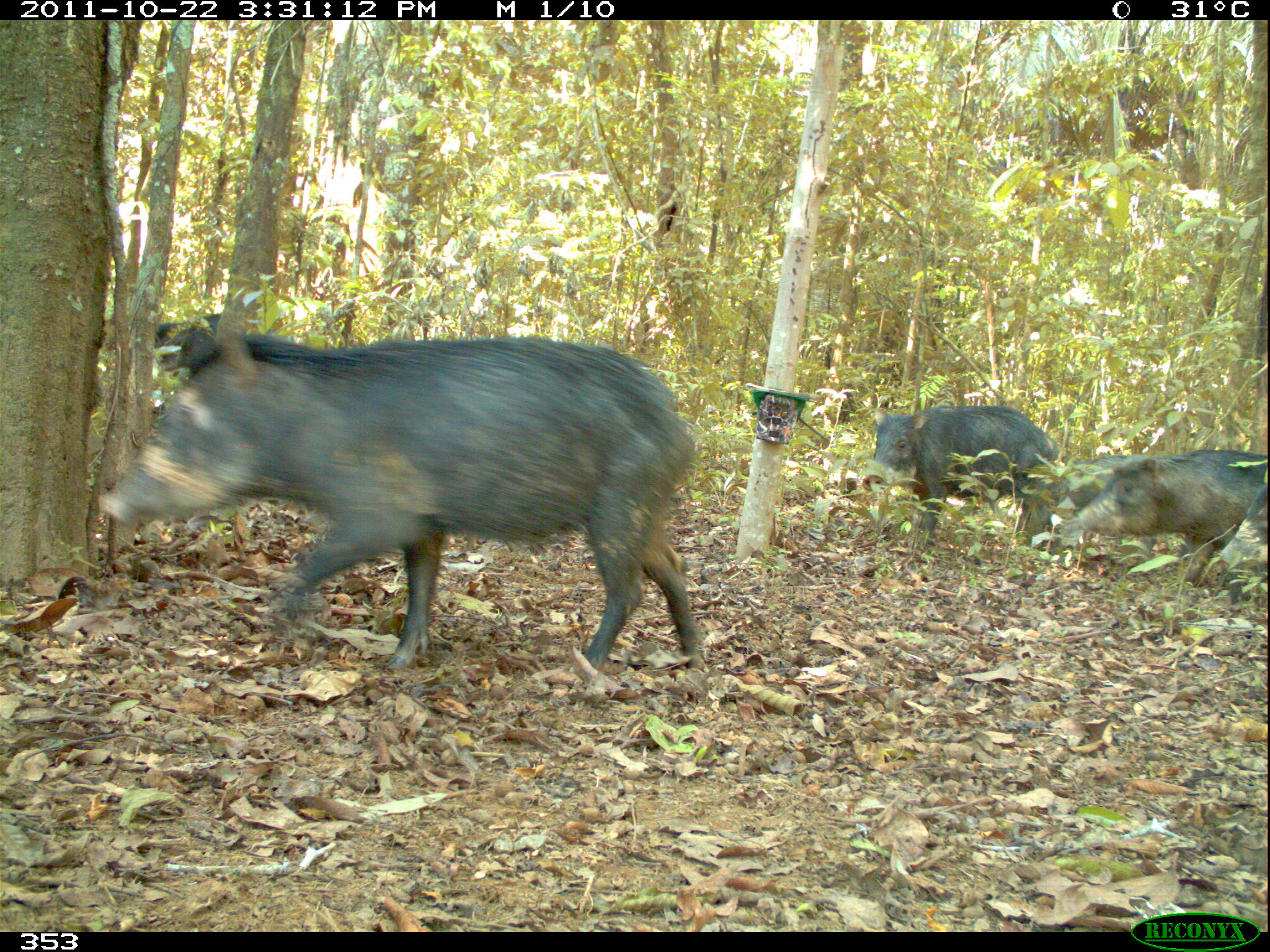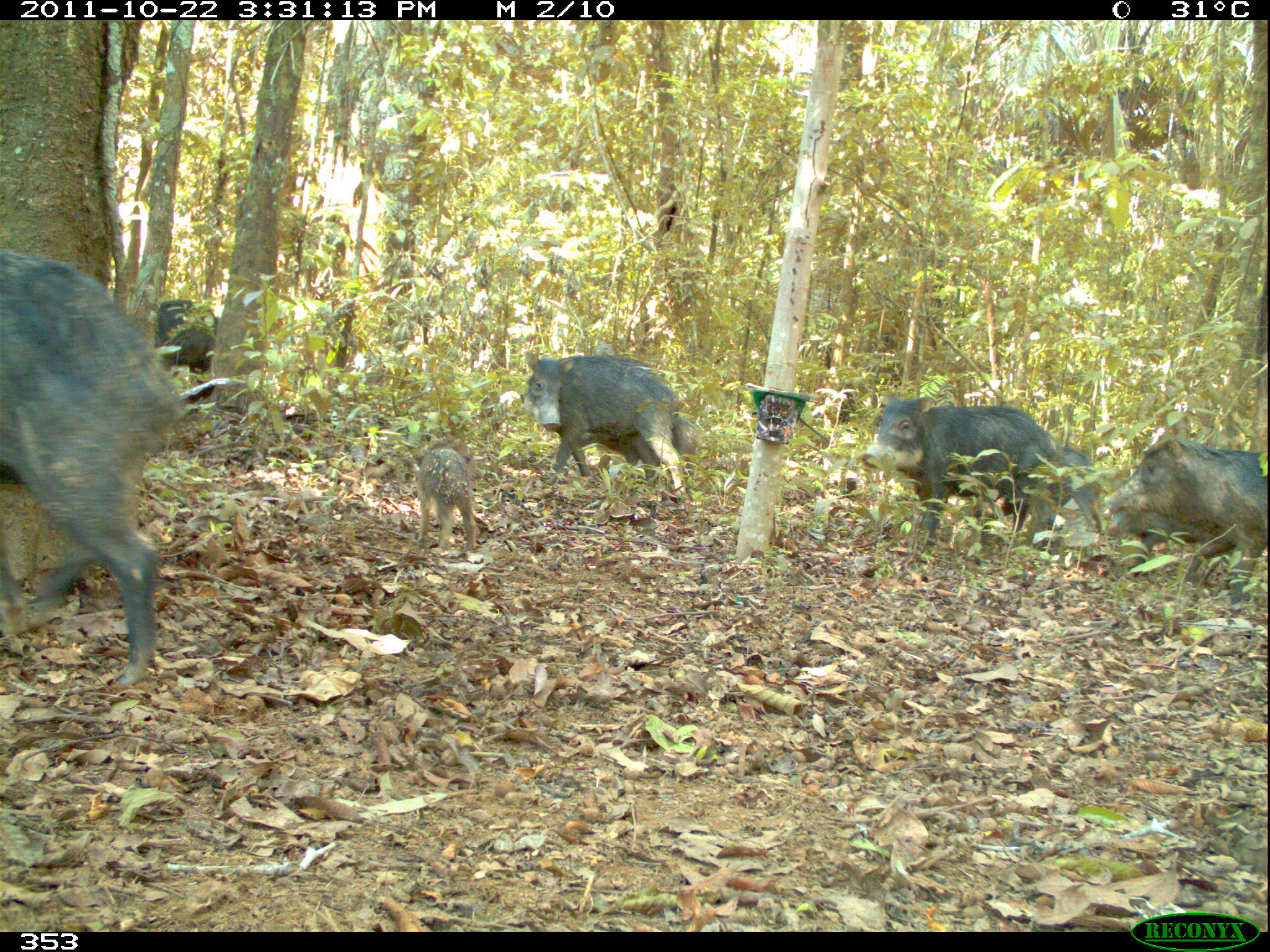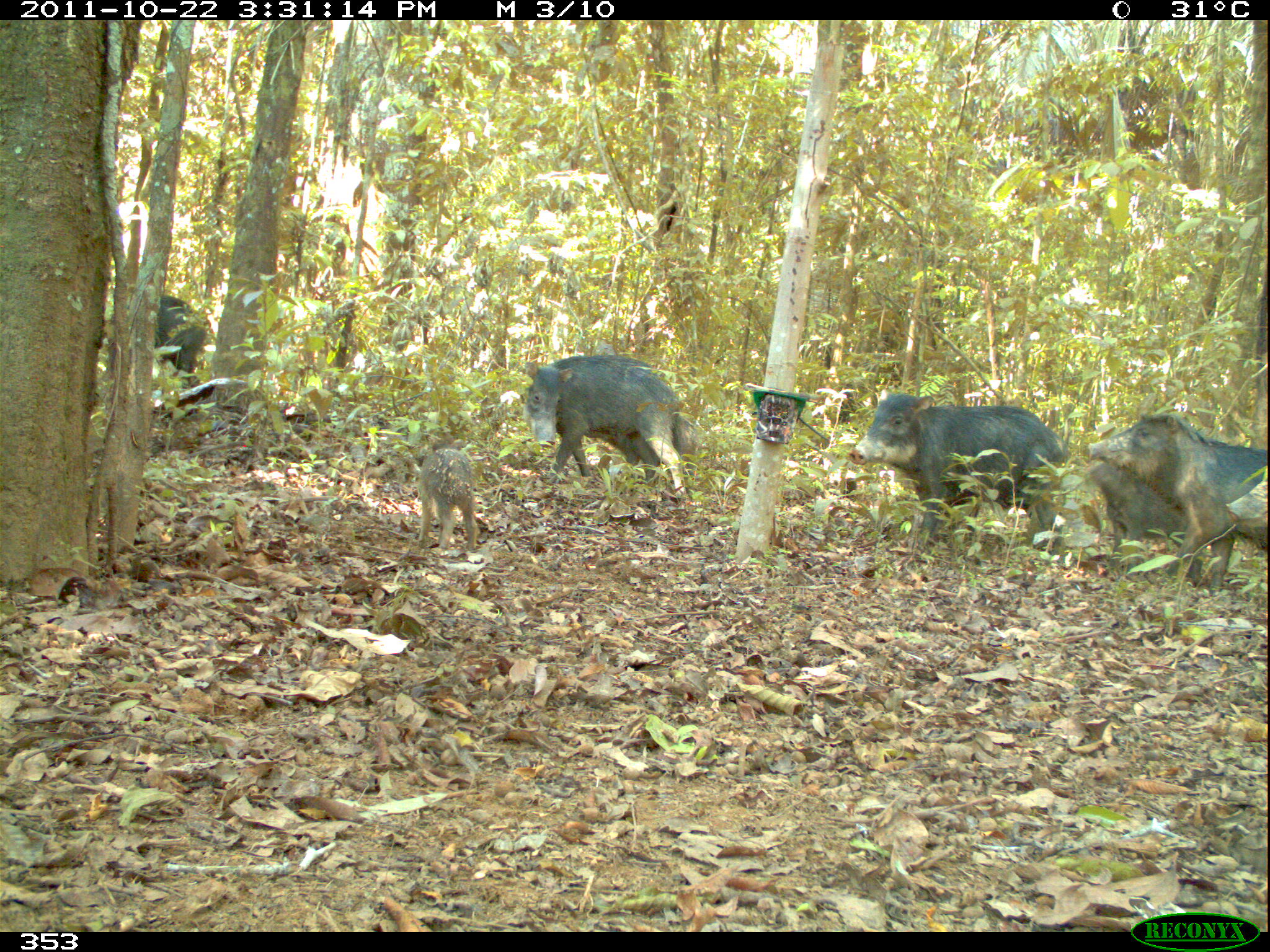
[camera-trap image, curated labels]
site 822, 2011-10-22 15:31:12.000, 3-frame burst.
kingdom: Animalia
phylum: Chordata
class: Mammalia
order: Artiodactyla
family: Tayassuidae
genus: Tayassu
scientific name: Tayassu pecari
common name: white-lipped peccary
Tayassu pecari (white-lipped peccary).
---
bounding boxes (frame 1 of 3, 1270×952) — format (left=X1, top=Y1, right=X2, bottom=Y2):
tayassu pecari: (left=97, top=314, right=706, bottom=671); (left=861, top=403, right=1058, bottom=553); (left=1072, top=450, right=1267, bottom=586); (left=151, top=310, right=320, bottom=400); (left=1201, top=481, right=1270, bottom=584); (left=1052, top=454, right=1144, bottom=516)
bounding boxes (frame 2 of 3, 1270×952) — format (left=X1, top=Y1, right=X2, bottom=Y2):
tayassu pecari: (left=0, top=249, right=191, bottom=688); (left=859, top=391, right=1061, bottom=548); (left=1100, top=435, right=1266, bottom=612); (left=524, top=349, right=697, bottom=501); (left=983, top=445, right=1106, bottom=548); (left=1100, top=502, right=1238, bottom=592); (left=407, top=436, right=478, bottom=556); (left=154, top=295, right=218, bottom=414); (left=624, top=413, right=700, bottom=488)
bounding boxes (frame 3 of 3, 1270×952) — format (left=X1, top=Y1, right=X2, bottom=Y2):
tayassu pecari: (left=844, top=388, right=1070, bottom=560); (left=1082, top=411, right=1267, bottom=594); (left=522, top=353, right=695, bottom=499); (left=1090, top=462, right=1204, bottom=584); (left=583, top=412, right=703, bottom=489); (left=417, top=436, right=479, bottom=551); (left=152, top=295, right=207, bottom=391)